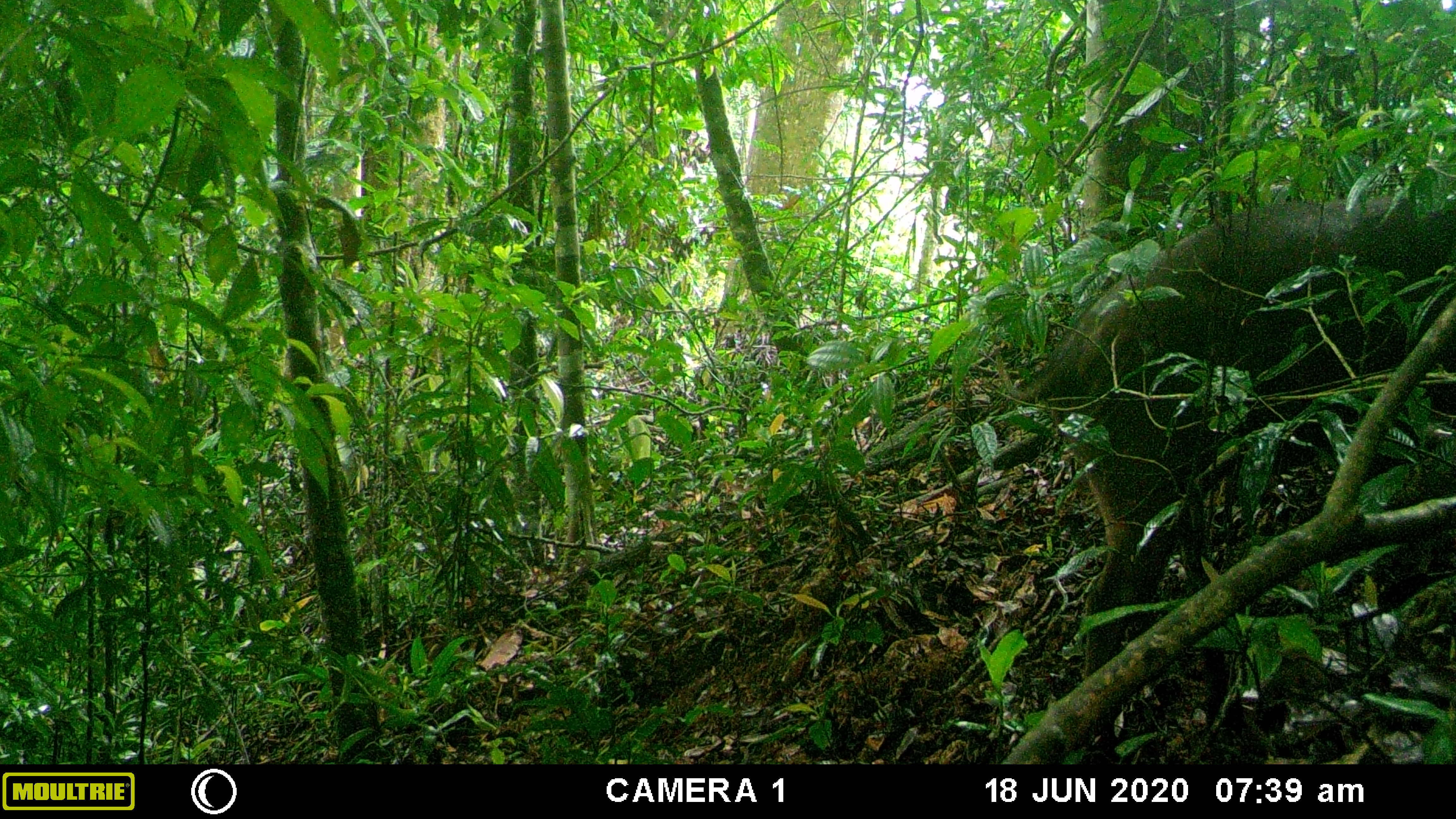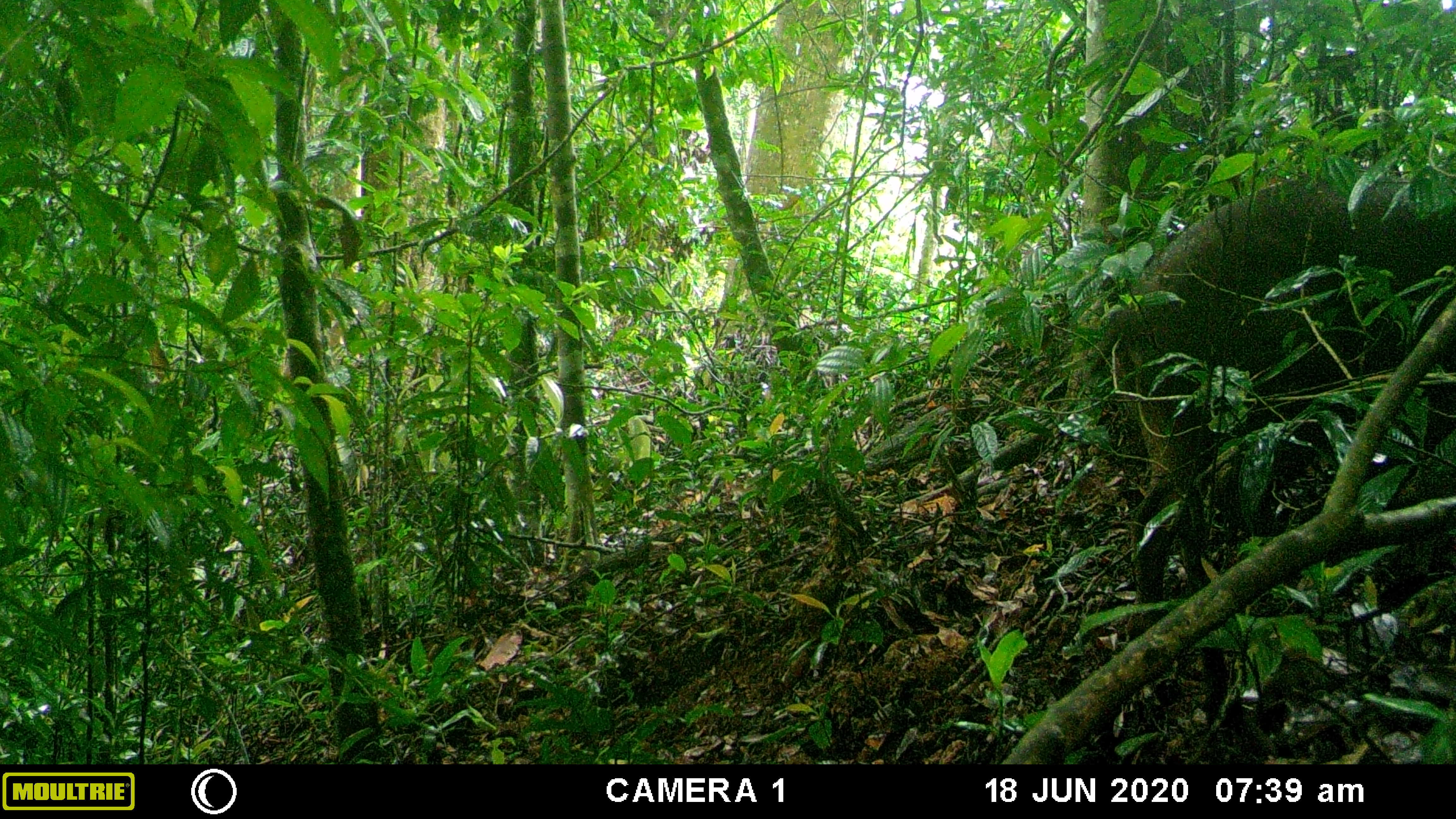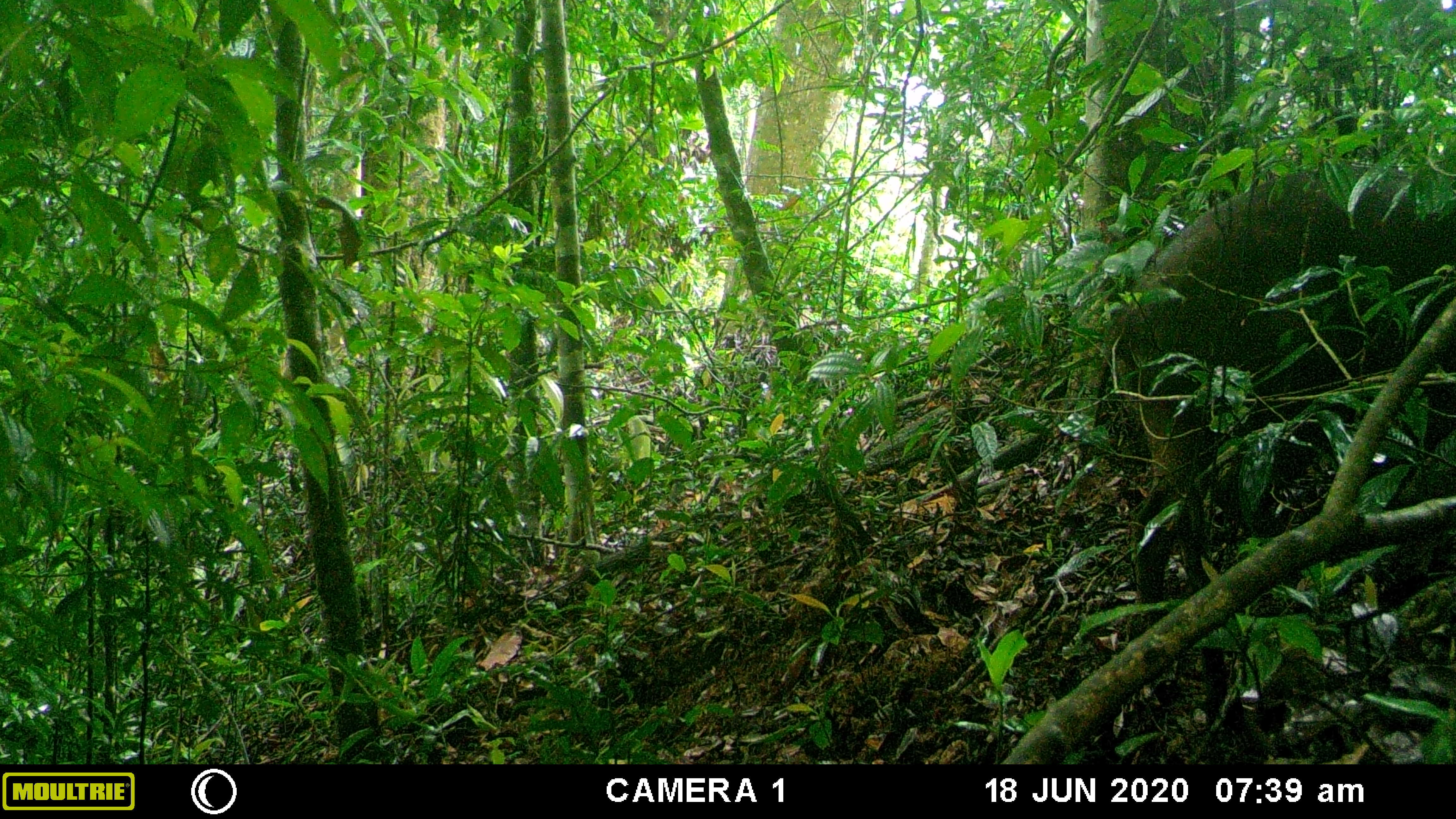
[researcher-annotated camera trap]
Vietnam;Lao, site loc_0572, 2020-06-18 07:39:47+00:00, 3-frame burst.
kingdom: Animalia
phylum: Chordata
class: Mammalia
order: Artiodactyla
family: Suidae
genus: Sus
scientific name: Sus scrofa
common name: eurasian wild pig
Eurasian wild pig (Sus scrofa). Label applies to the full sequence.